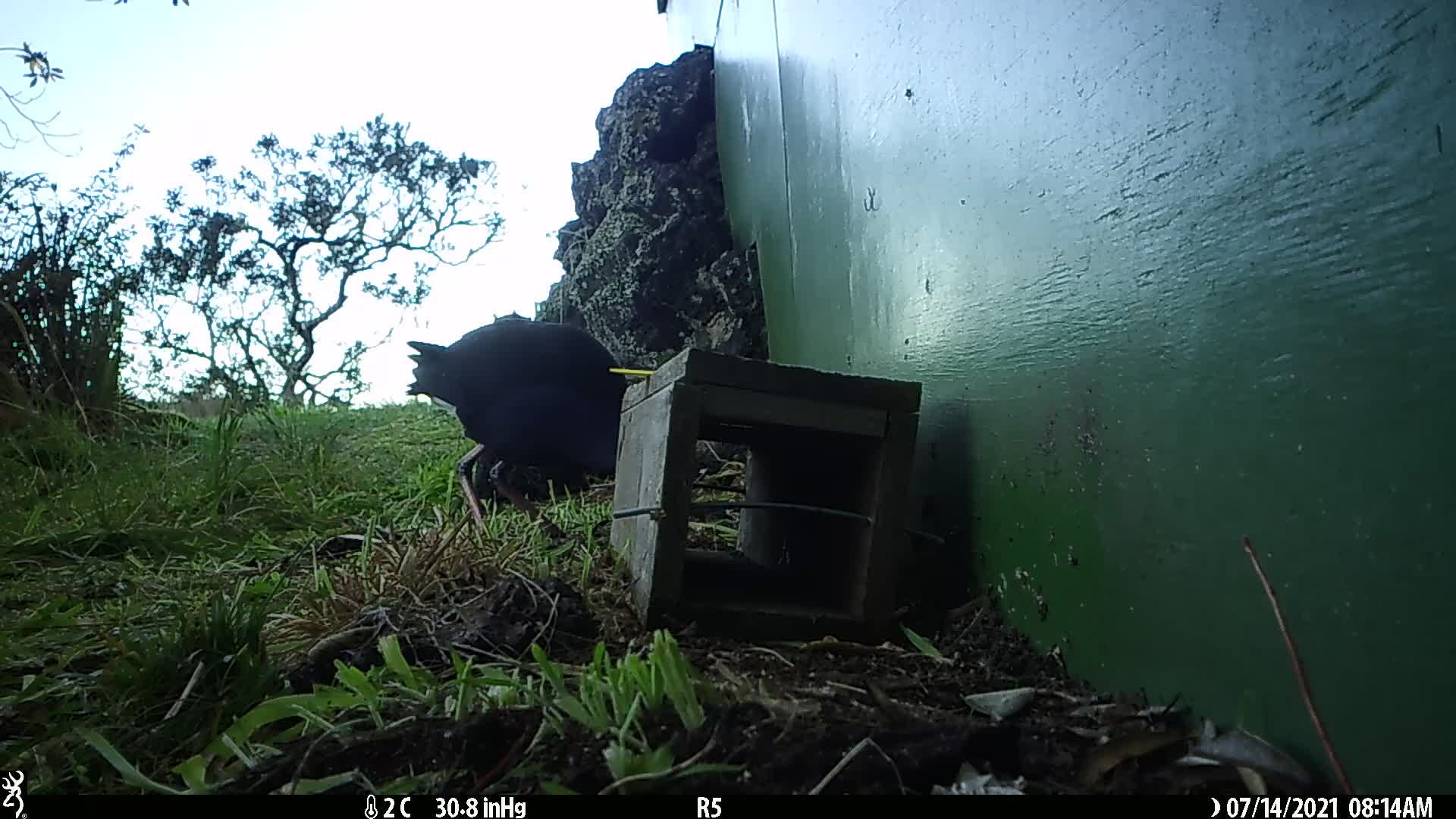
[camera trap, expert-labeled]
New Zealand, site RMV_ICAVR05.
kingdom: Animalia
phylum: Chordata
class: Aves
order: Gruiformes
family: Rallidae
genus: Porphyrio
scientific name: Porphyrio melanotus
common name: australasian swamphen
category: pukeko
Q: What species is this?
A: Pukeko (australasian swamphen) (Porphyrio melanotus).